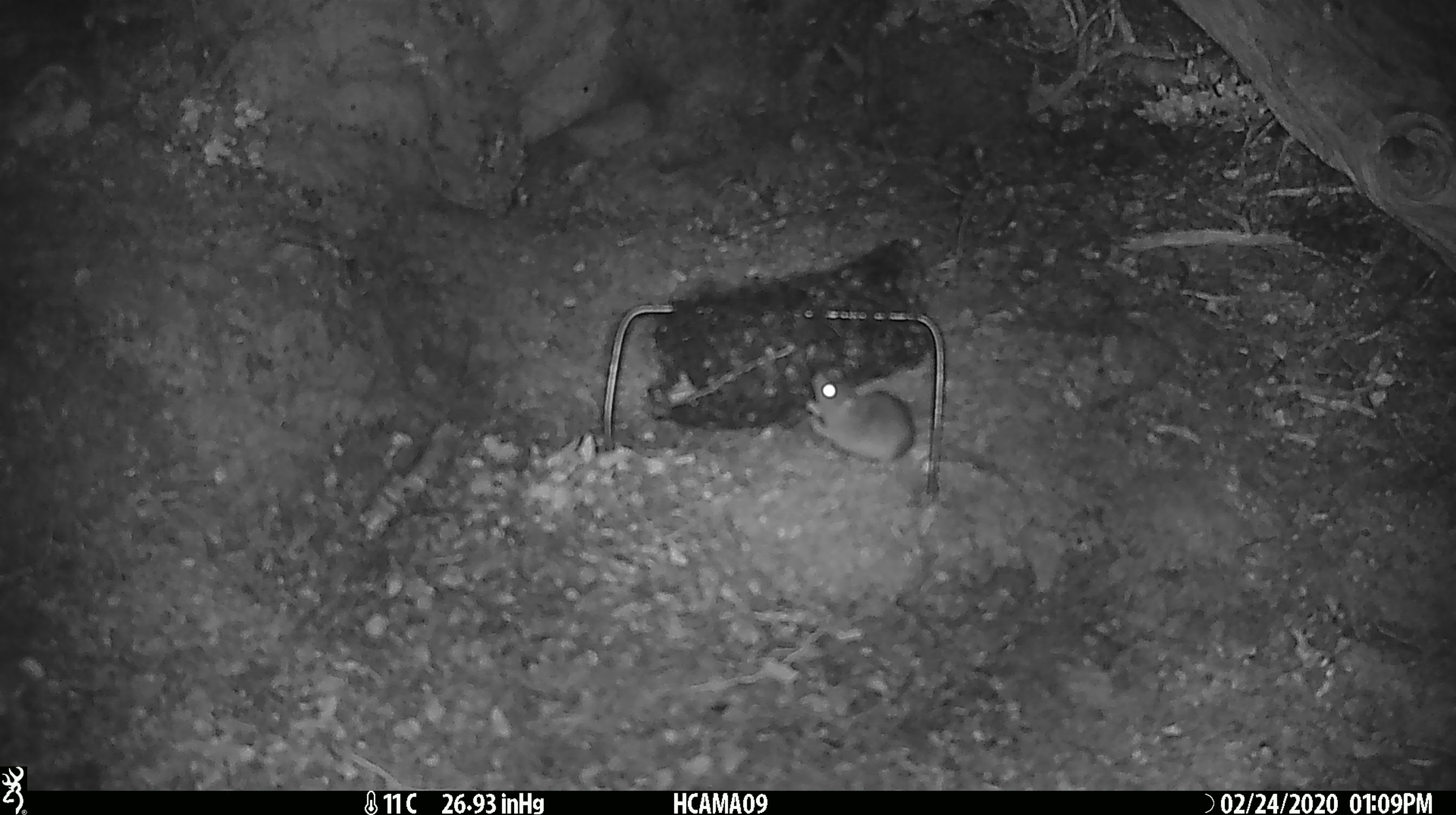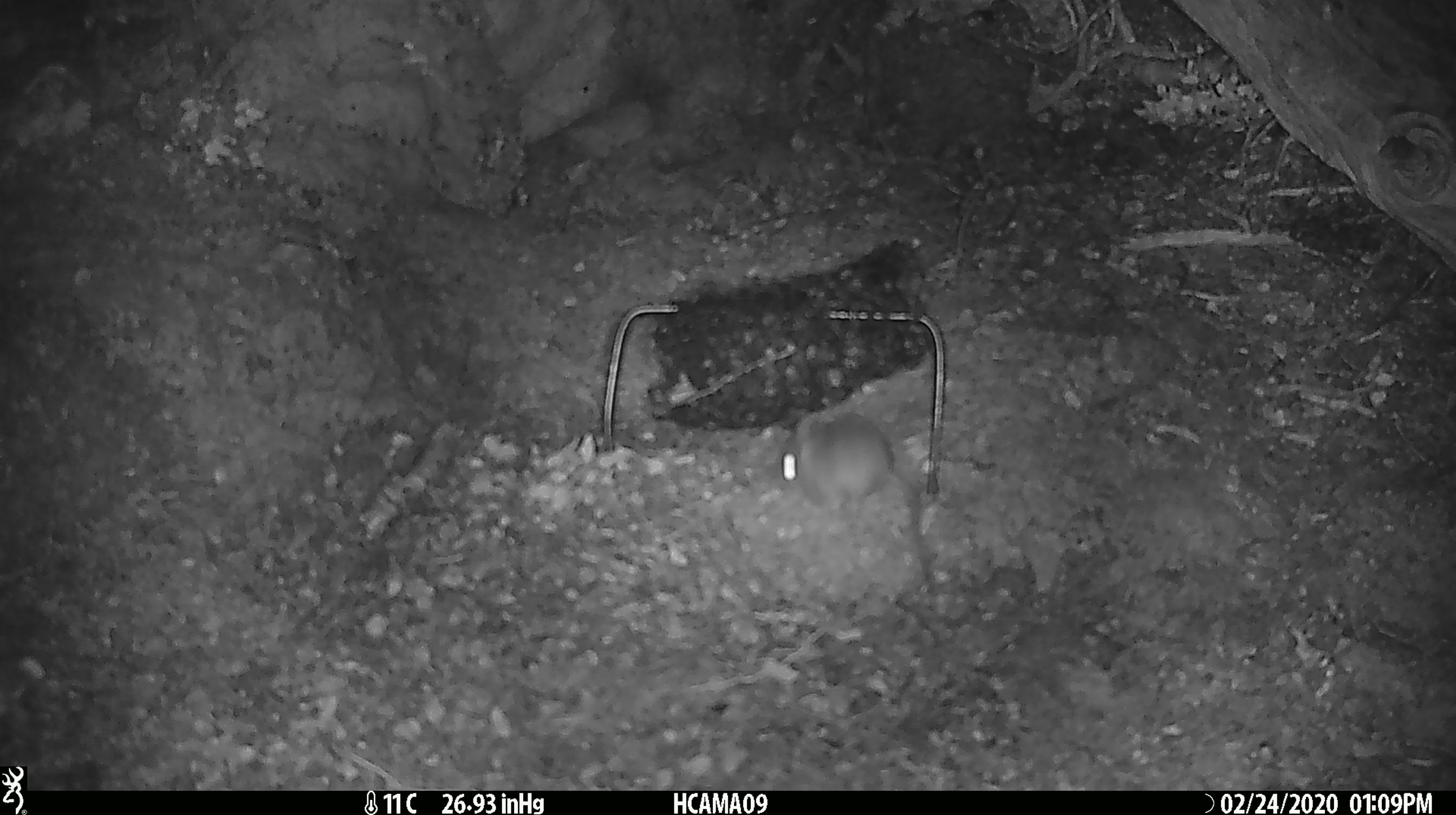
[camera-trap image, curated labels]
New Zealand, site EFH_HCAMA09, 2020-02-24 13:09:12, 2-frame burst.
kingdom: Animalia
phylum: Chordata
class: Mammalia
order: Rodentia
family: Muridae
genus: Mus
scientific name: Mus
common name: mouse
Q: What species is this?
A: Mouse (Mus).